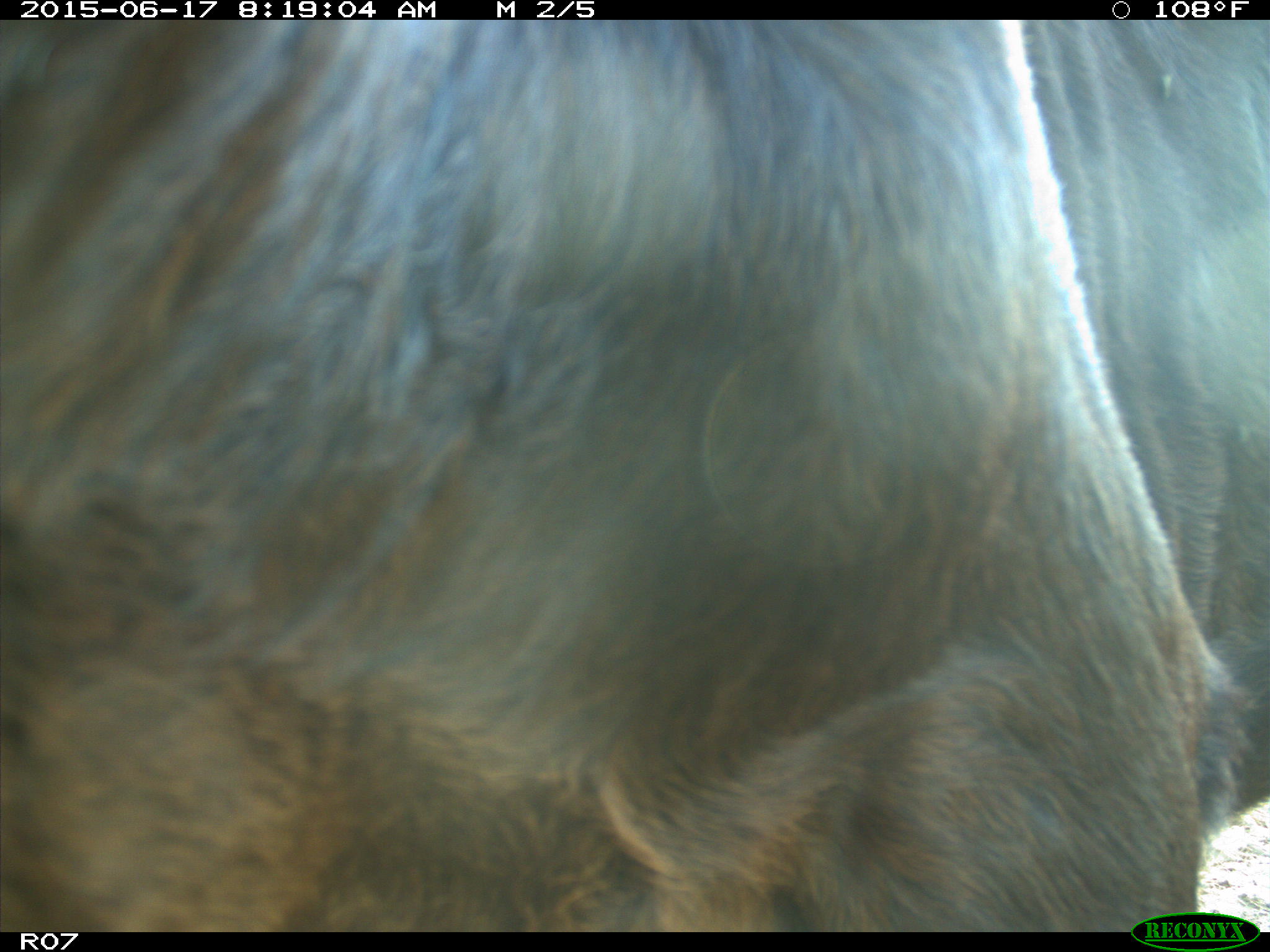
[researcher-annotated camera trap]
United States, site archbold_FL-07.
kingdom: Animalia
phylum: Chordata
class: Mammalia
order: Artiodactyla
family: Bovidae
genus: Bos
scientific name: Bos taurus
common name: domestic cow